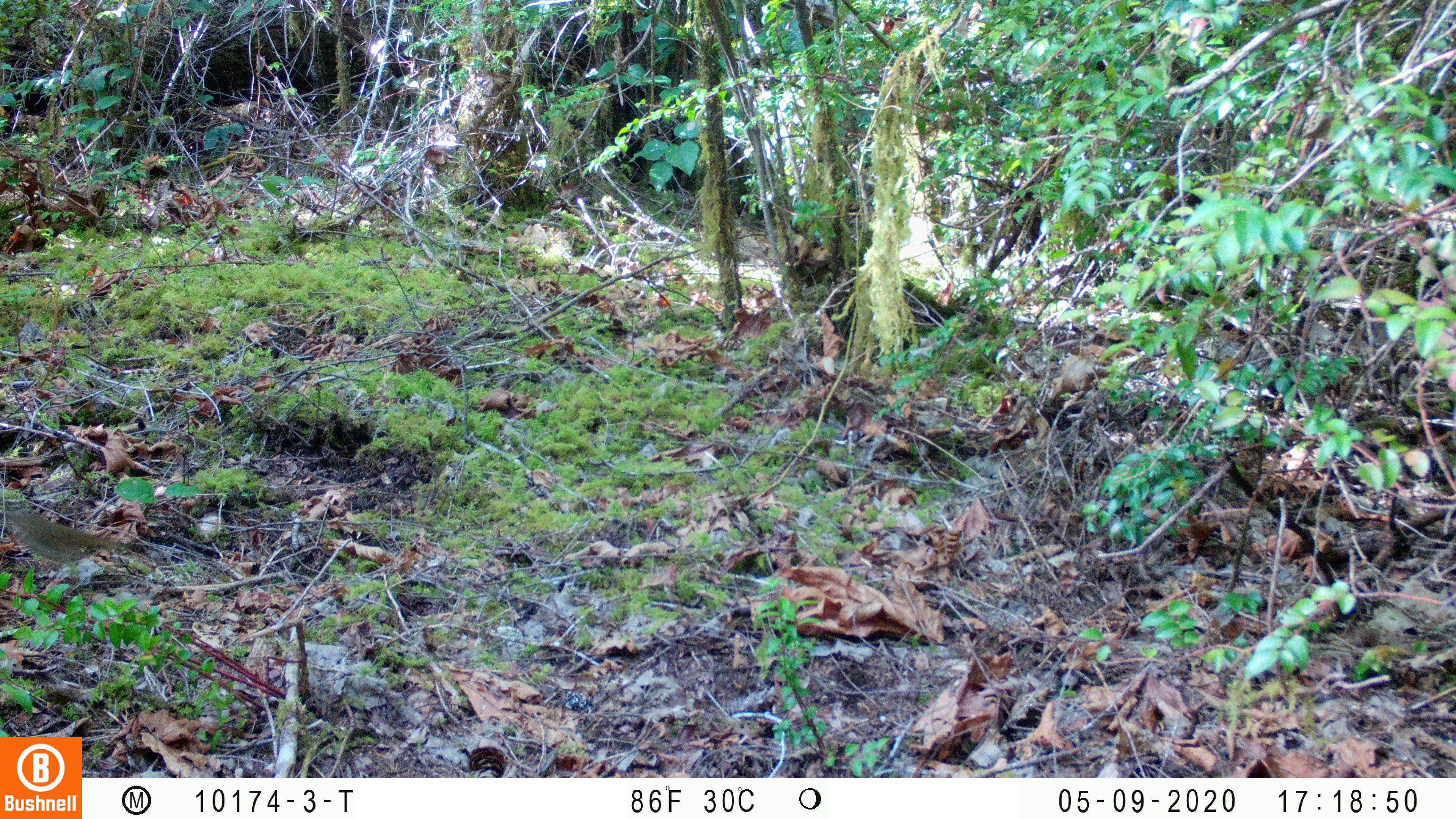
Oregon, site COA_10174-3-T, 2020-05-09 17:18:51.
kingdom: Animalia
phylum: Chordata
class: Aves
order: Passeriformes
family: Turdidae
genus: Catharus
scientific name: Catharus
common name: brown thrushes and nightingale-thrushes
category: catharus species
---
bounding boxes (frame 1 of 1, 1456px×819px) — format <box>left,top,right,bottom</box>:
catharus species: <box>2,510,140,561</box>